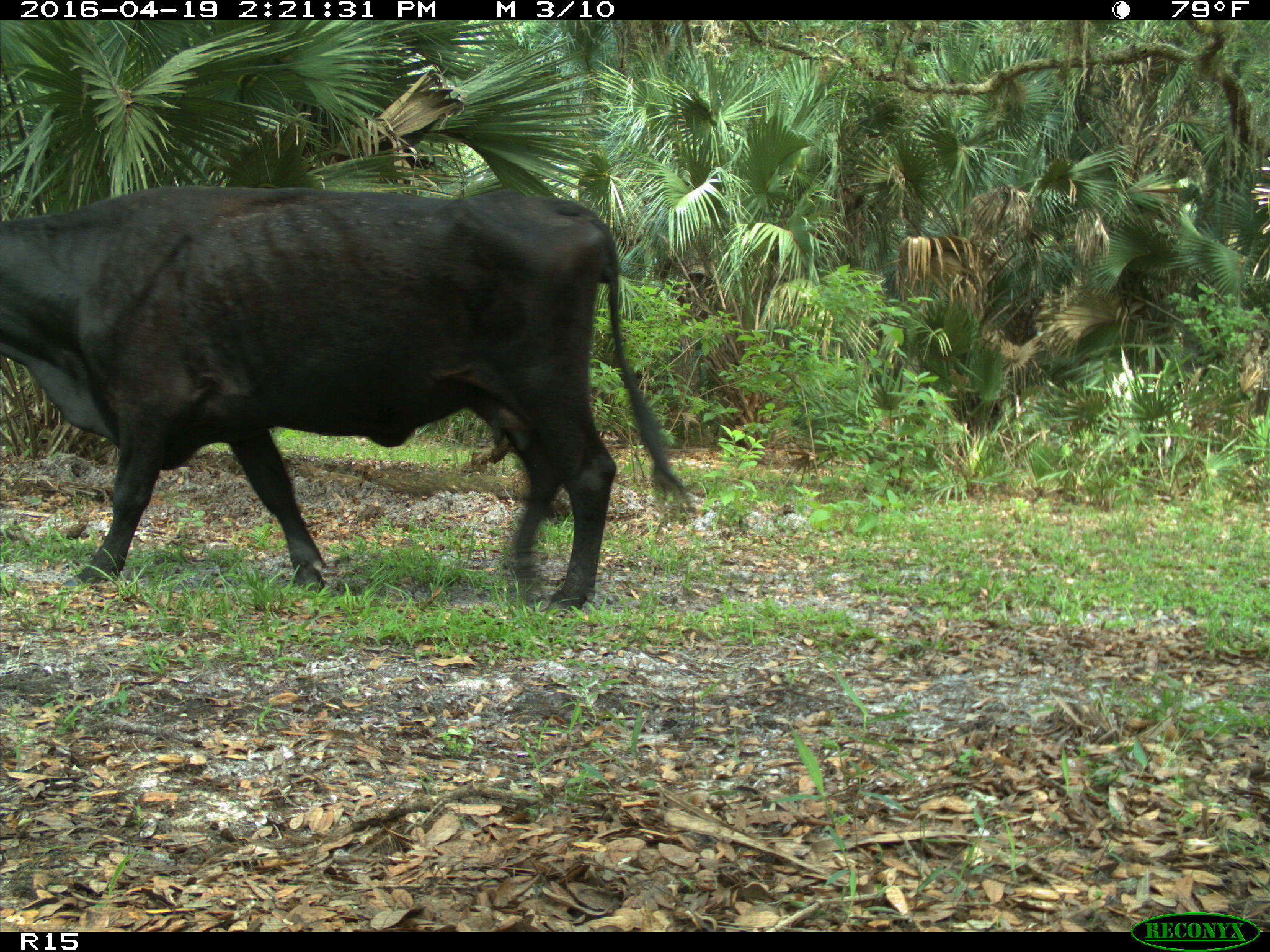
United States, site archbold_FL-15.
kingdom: Animalia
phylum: Chordata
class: Mammalia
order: Artiodactyla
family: Bovidae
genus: Bos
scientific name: Bos taurus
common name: domestic cow